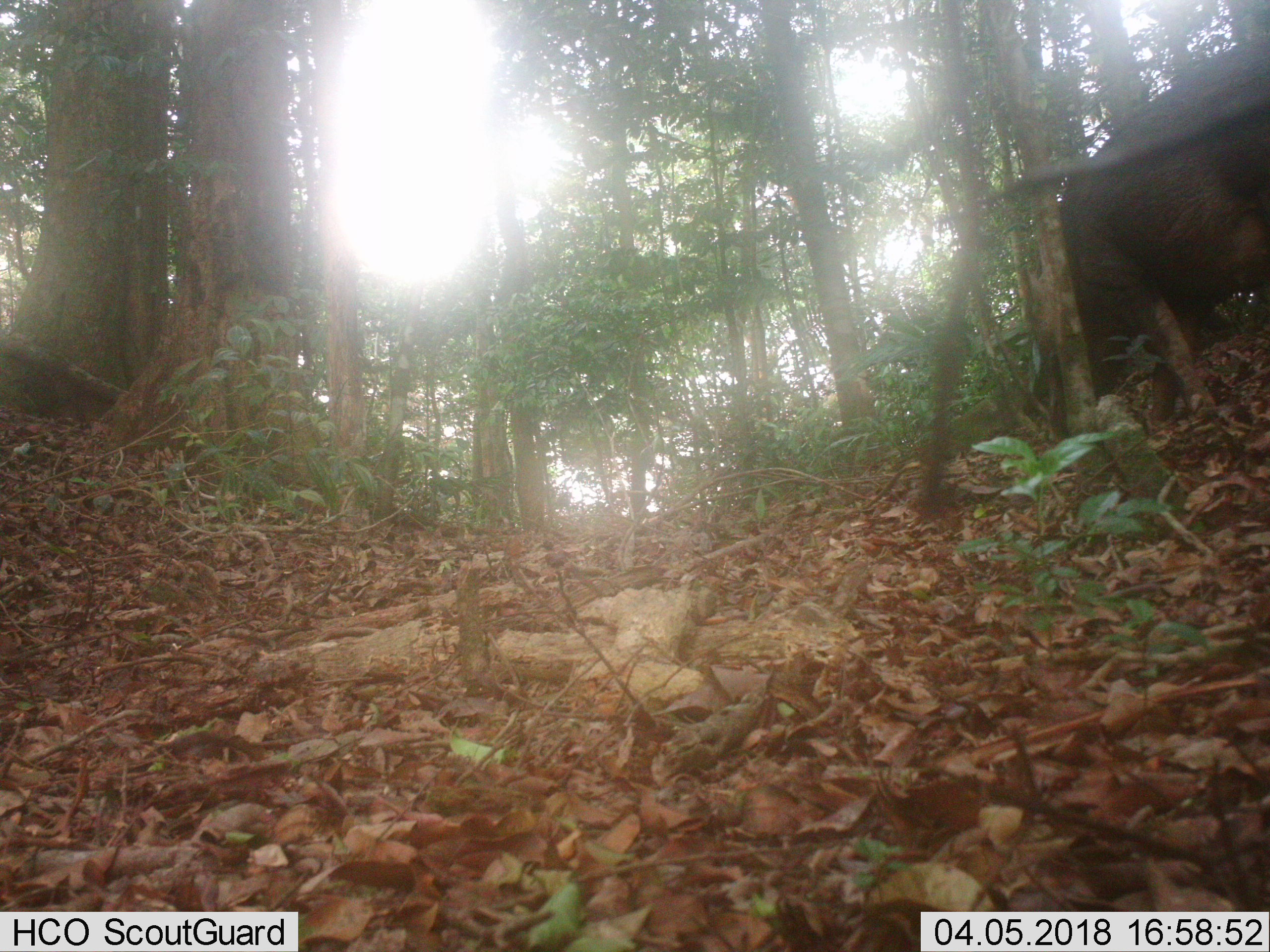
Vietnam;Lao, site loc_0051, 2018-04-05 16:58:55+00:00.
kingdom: Animalia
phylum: Chordata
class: Mammalia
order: Artiodactyla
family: Suidae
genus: Sus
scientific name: Sus scrofa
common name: eurasian wild pig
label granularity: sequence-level